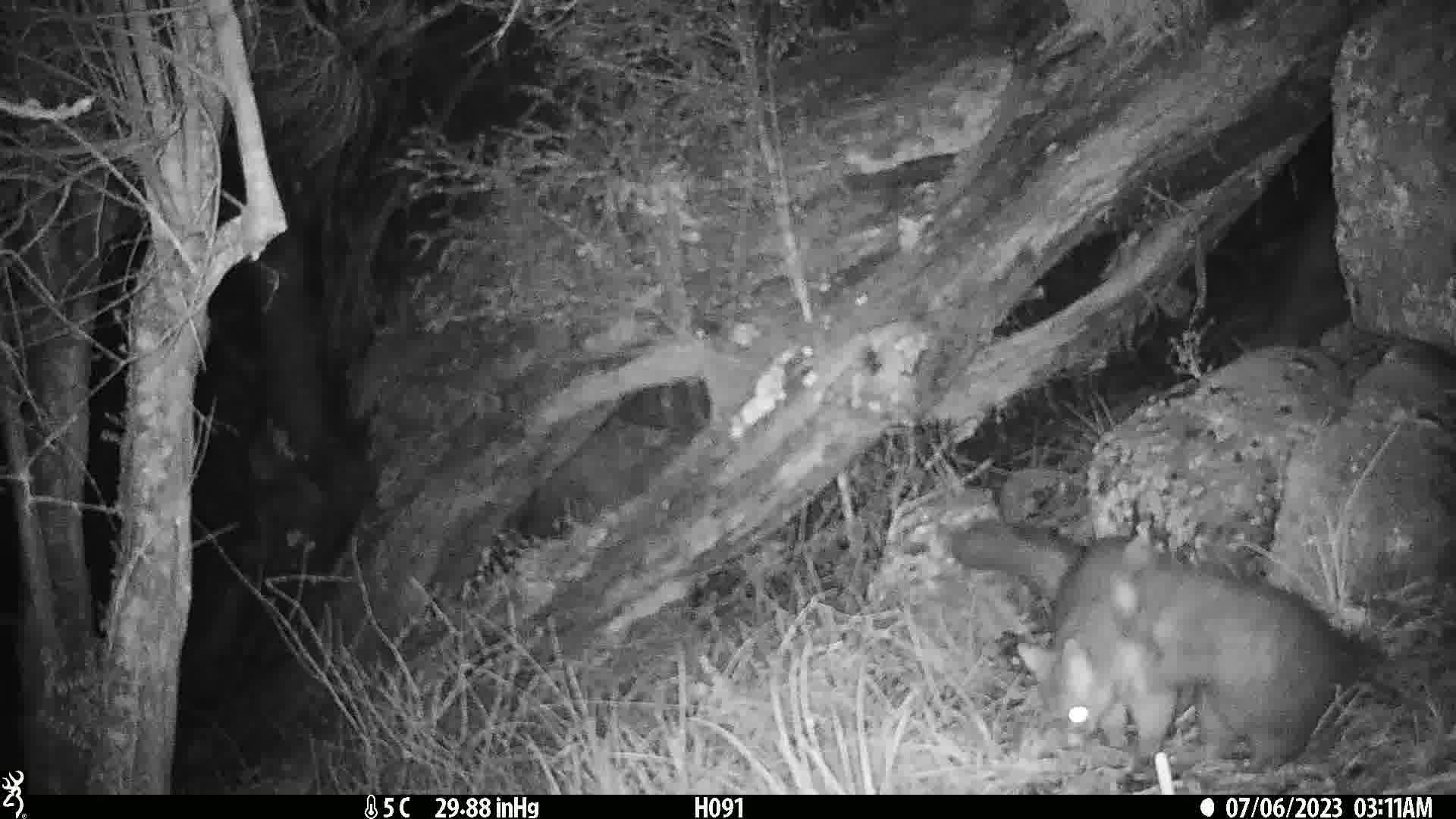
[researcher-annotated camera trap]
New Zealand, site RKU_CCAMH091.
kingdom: Animalia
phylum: Chordata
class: Mammalia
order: Diprotodontia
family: Phalangeridae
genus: Trichosurus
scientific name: Trichosurus vulpecula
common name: common brushtail possum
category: possum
Possum (common brushtail possum) (Trichosurus vulpecula).